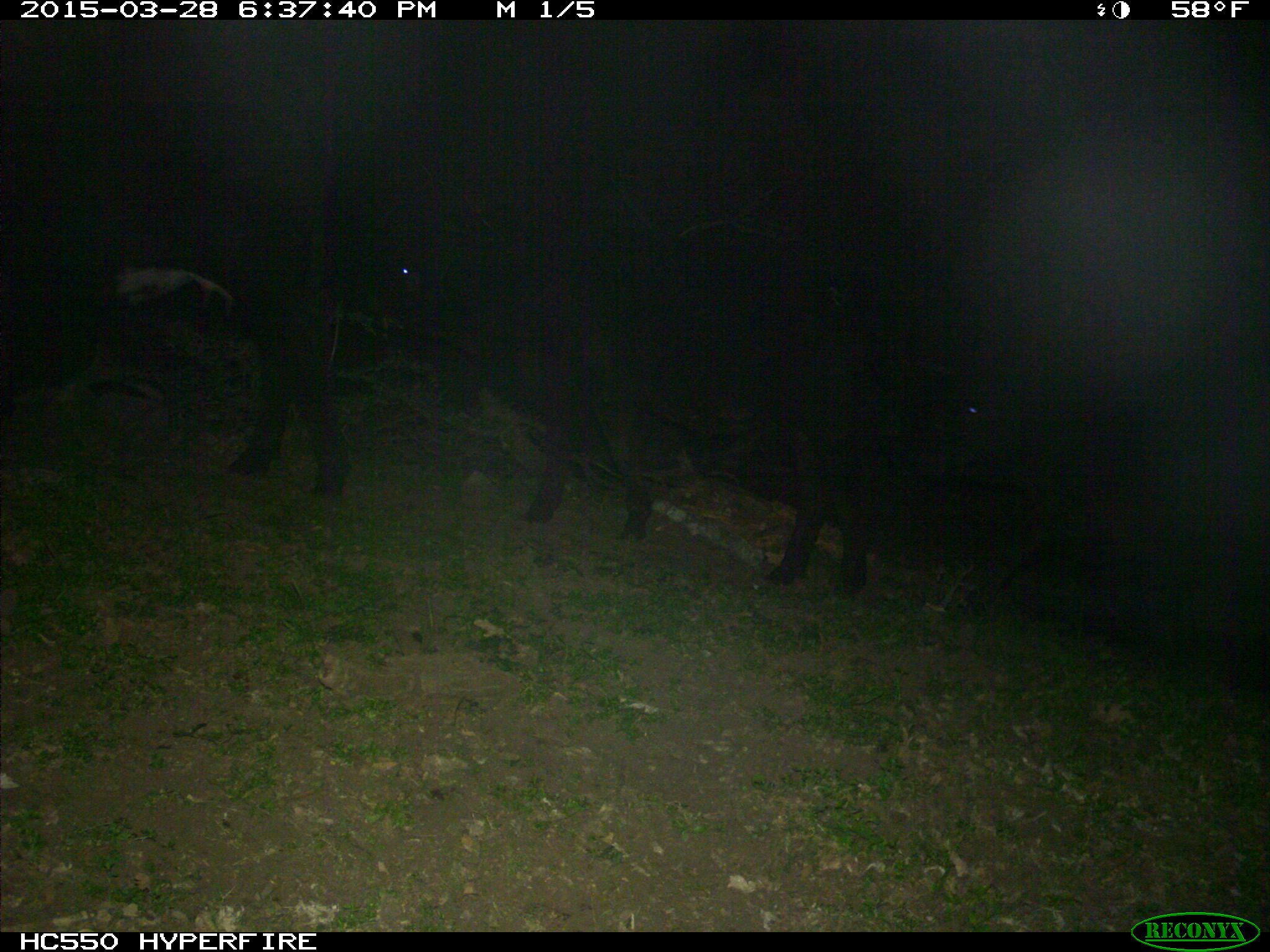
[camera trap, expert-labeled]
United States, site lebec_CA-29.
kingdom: Animalia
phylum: Chordata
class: Mammalia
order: Artiodactyla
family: Bovidae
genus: Bos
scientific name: Bos taurus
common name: domestic cow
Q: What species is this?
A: Bos taurus (domestic cow).